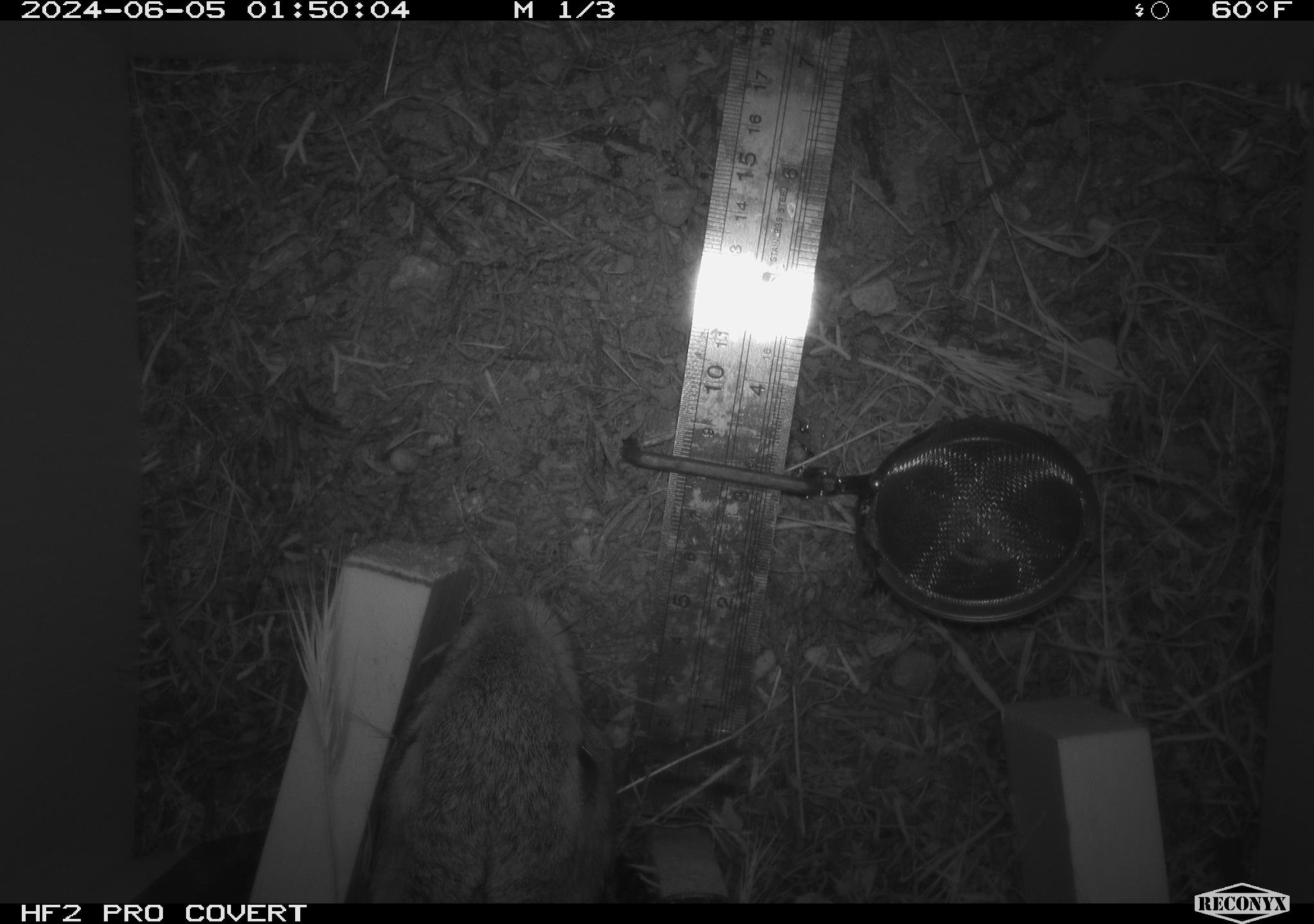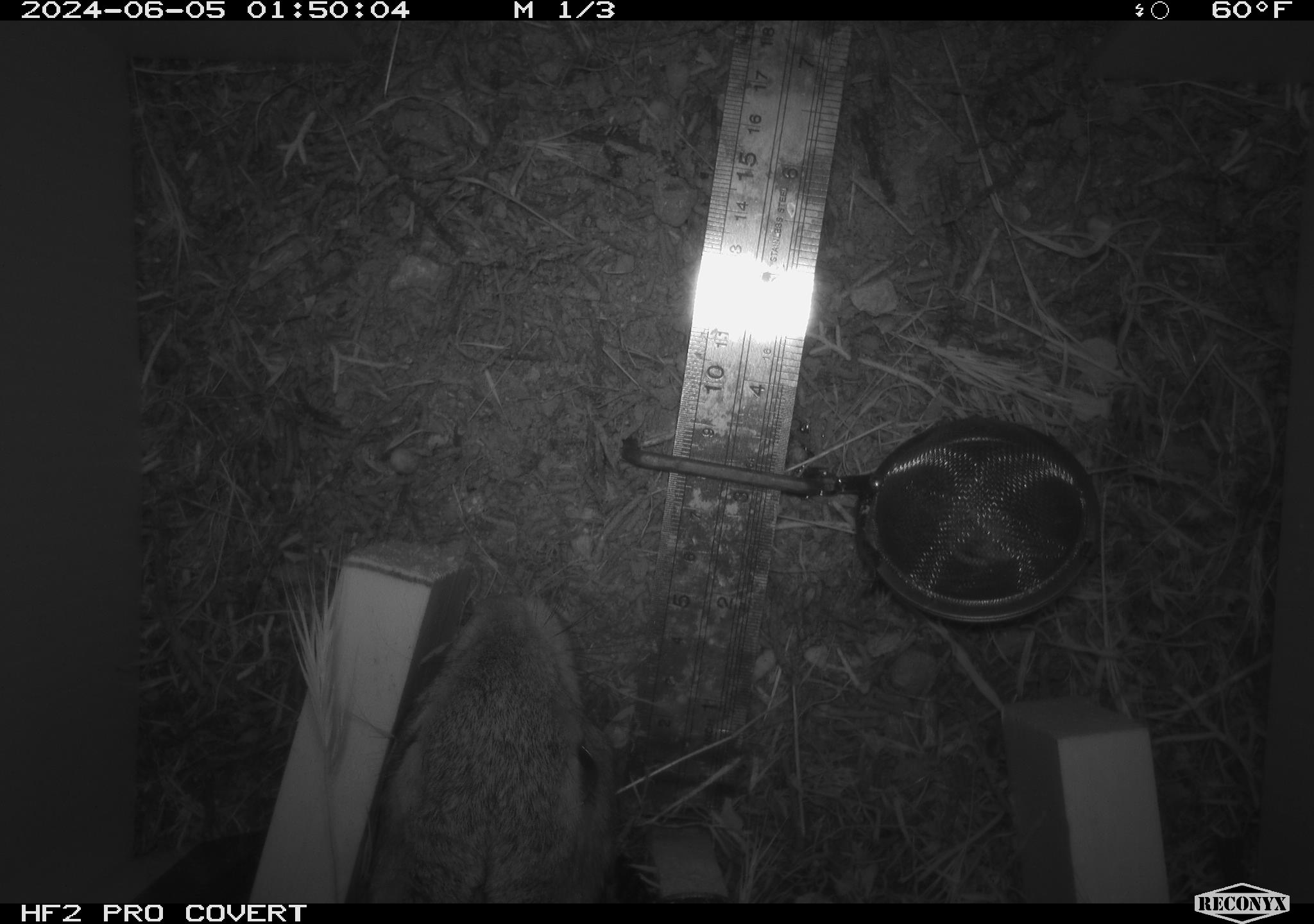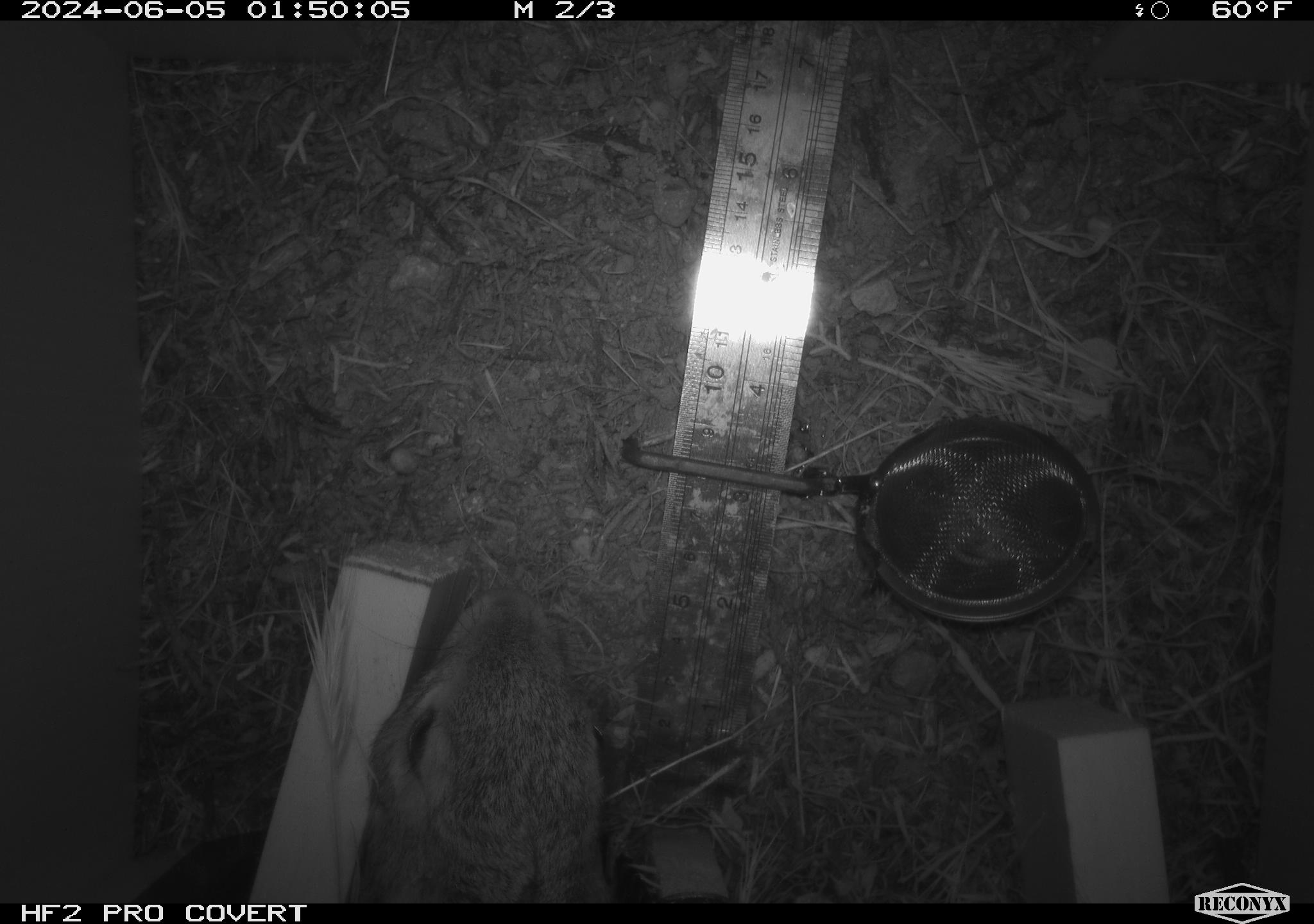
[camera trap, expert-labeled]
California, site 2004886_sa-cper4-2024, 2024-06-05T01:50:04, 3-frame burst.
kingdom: Animalia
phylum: Chordata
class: Mammalia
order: Lagomorpha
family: Leporidae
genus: Sylvilagus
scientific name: Sylvilagus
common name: cottontail rabbits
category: sylvilagus species